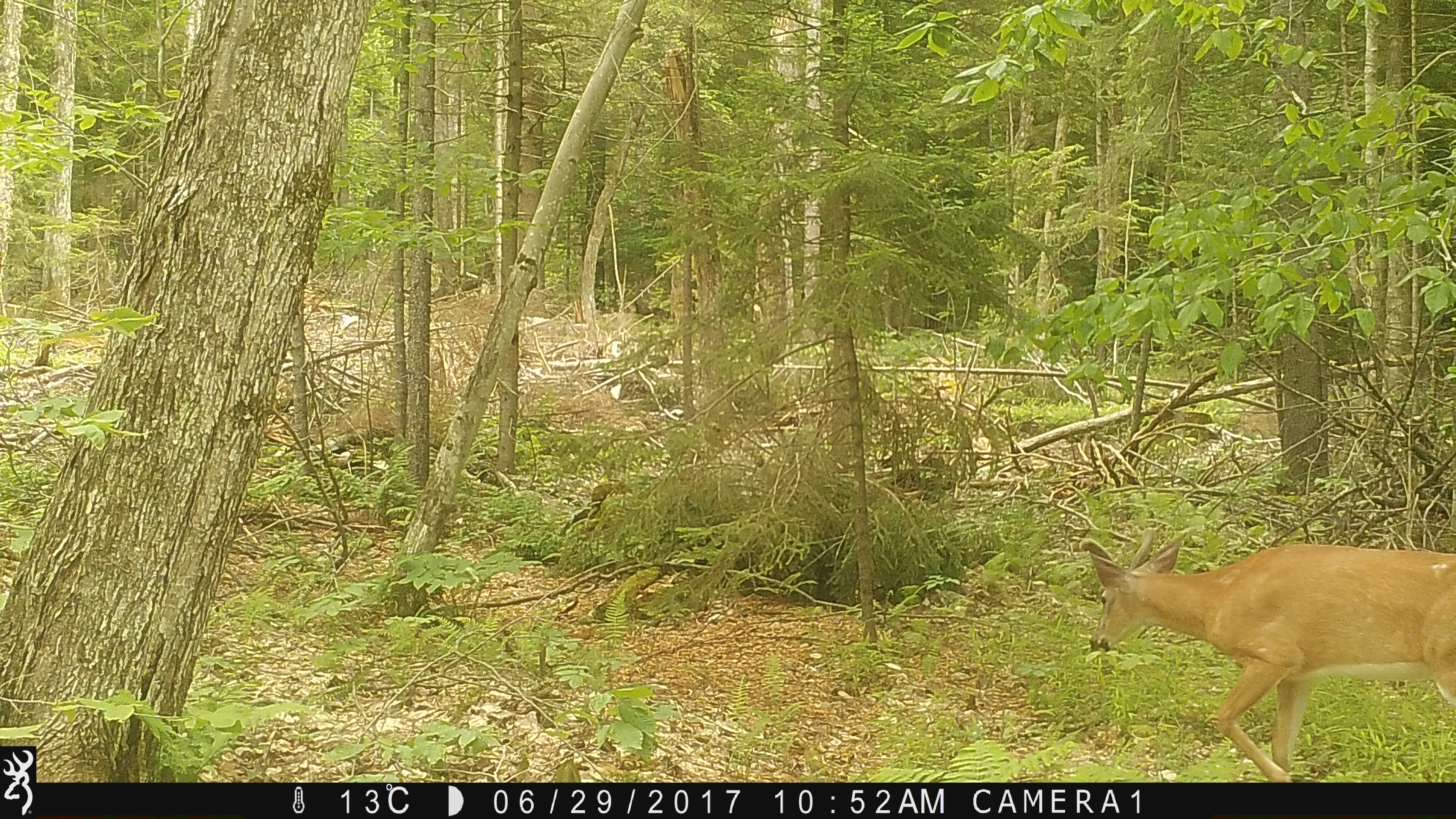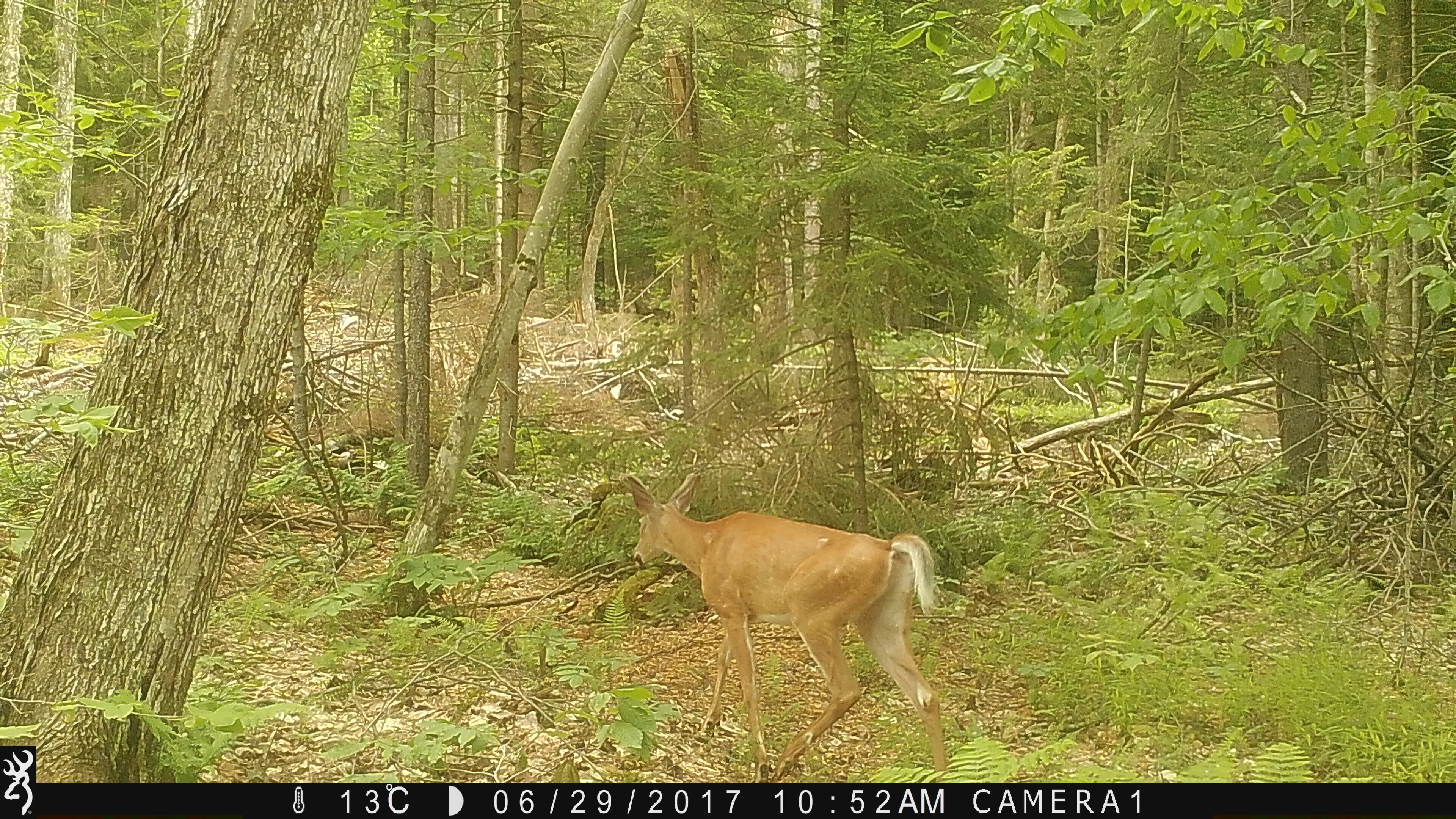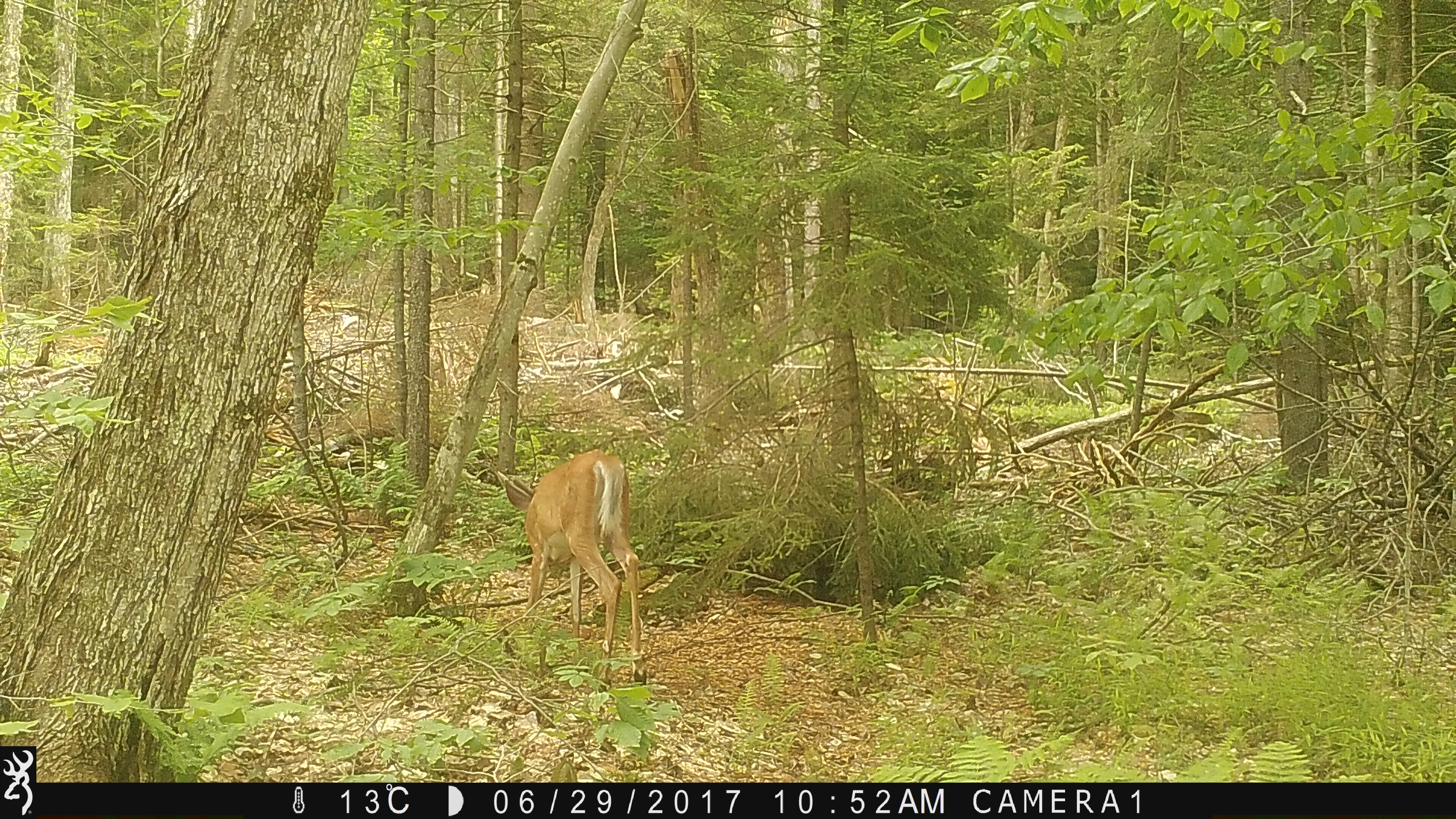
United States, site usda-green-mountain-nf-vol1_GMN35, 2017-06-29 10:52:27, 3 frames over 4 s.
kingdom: Animalia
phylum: Chordata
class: Mammalia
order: Artiodactyla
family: Cervidae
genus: Odocoileus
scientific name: Odocoileus virginianus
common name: white-tailed deer